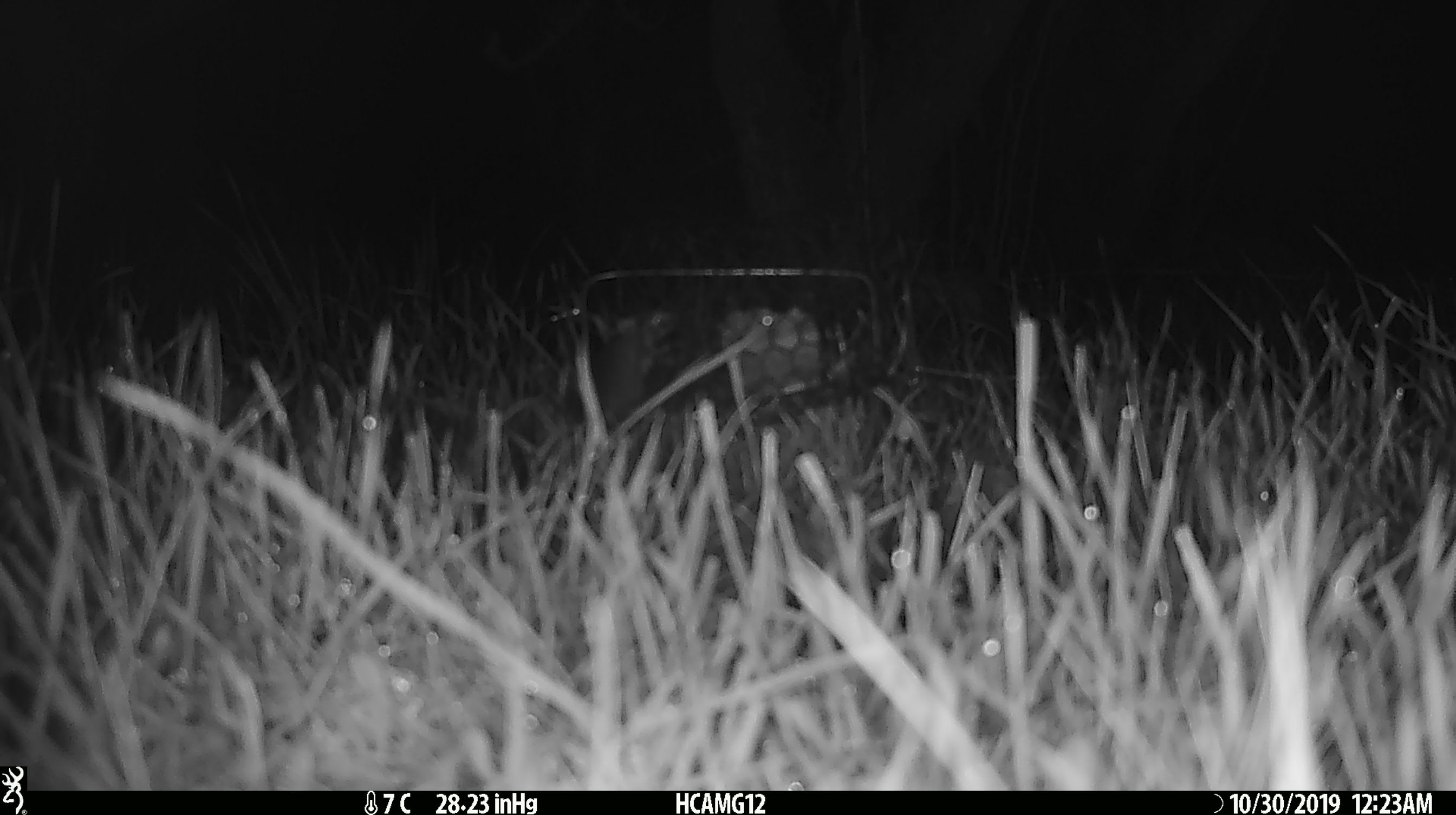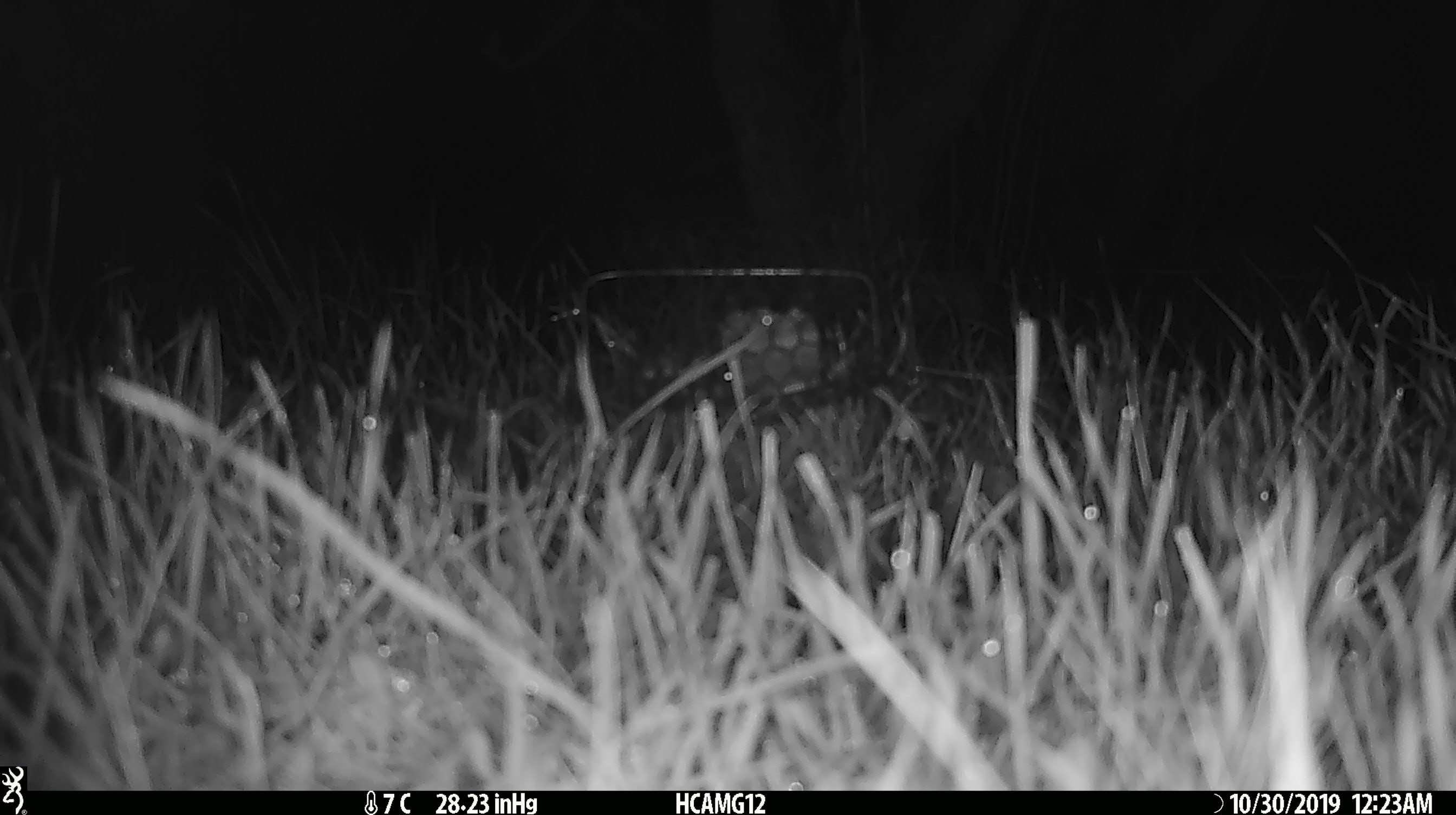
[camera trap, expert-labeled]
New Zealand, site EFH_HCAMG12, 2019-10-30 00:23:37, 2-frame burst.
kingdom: Animalia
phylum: Chordata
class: Mammalia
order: Rodentia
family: Muridae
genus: Mus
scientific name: Mus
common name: mouse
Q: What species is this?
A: Mouse (Mus).